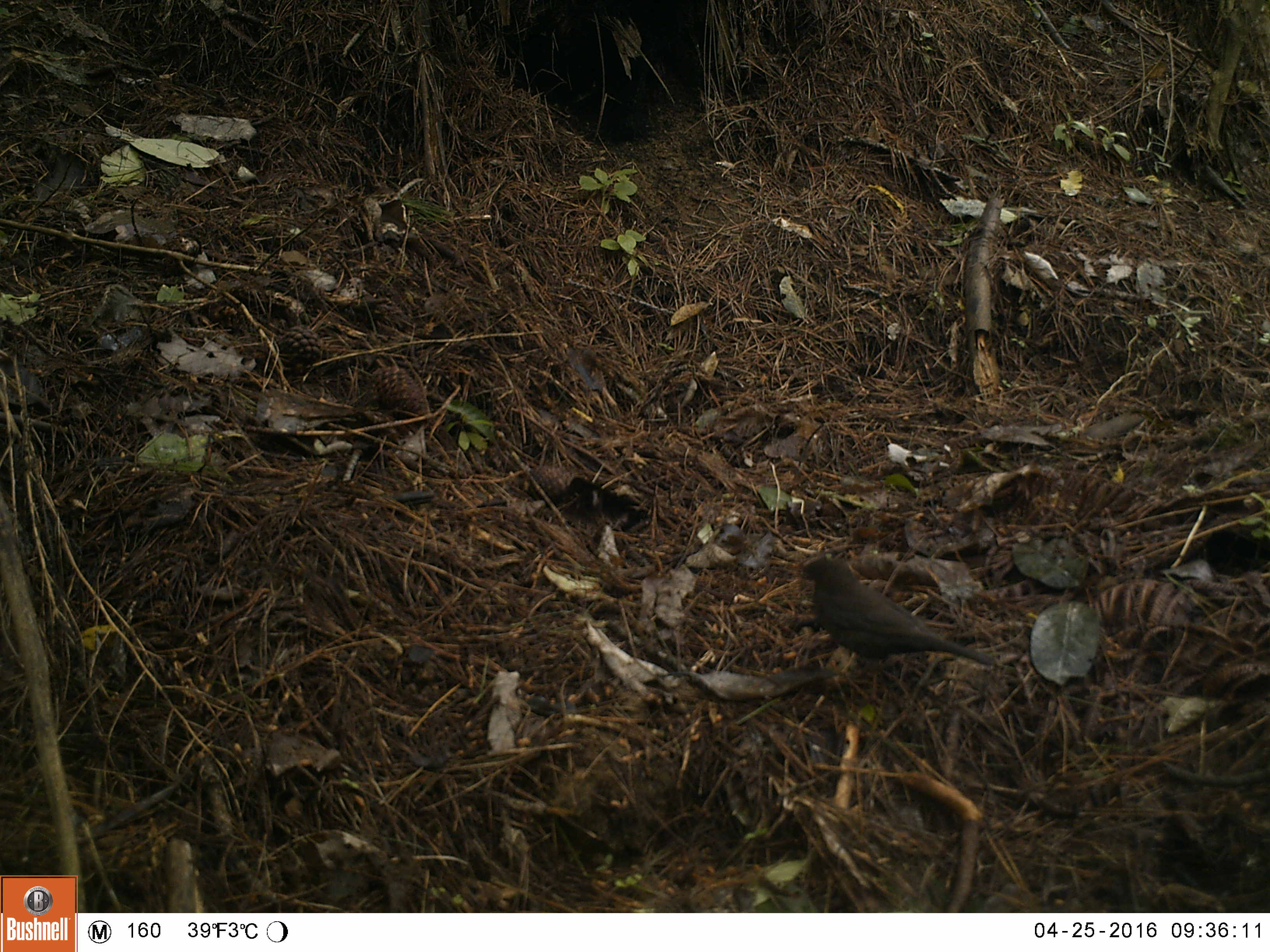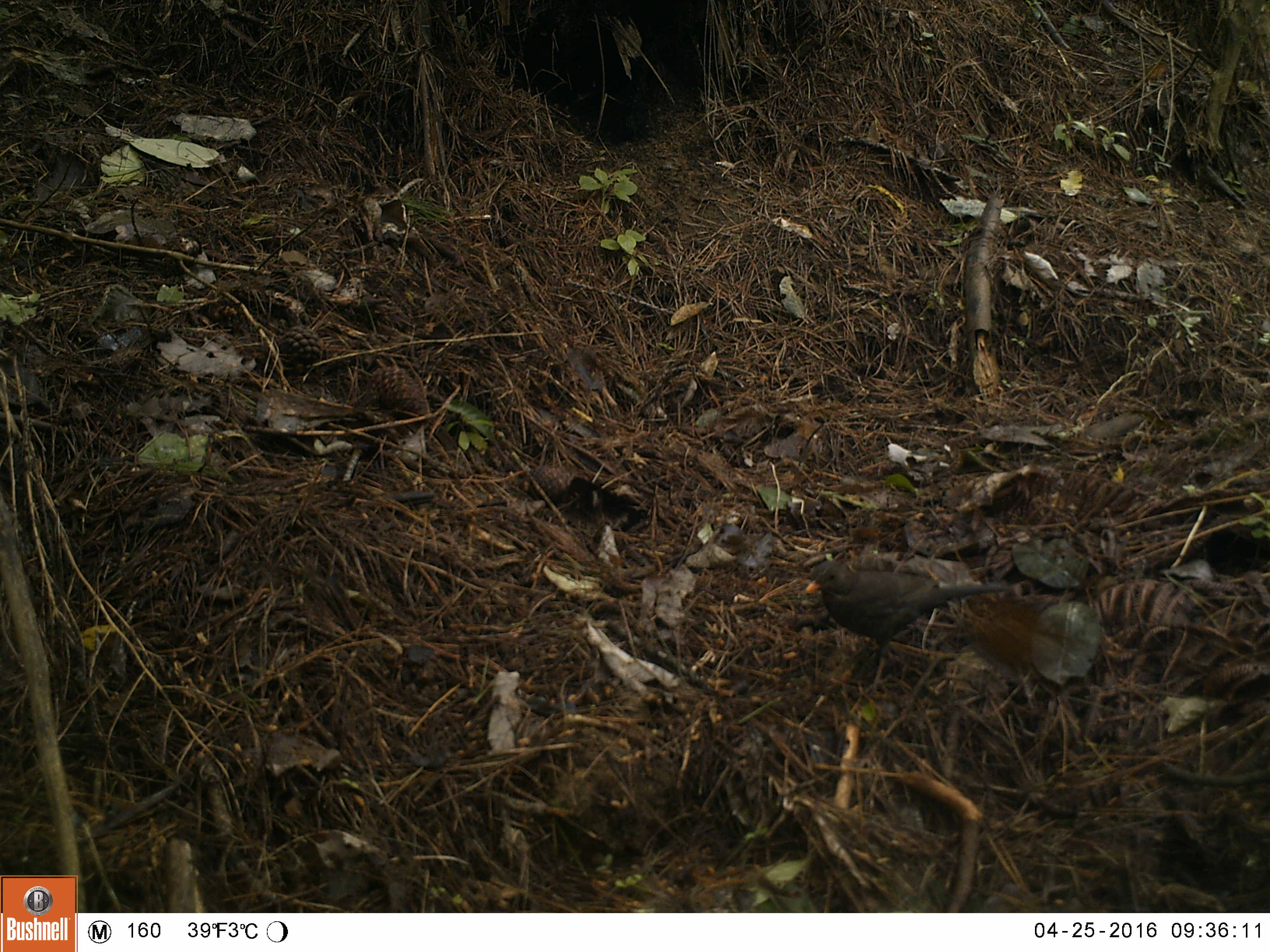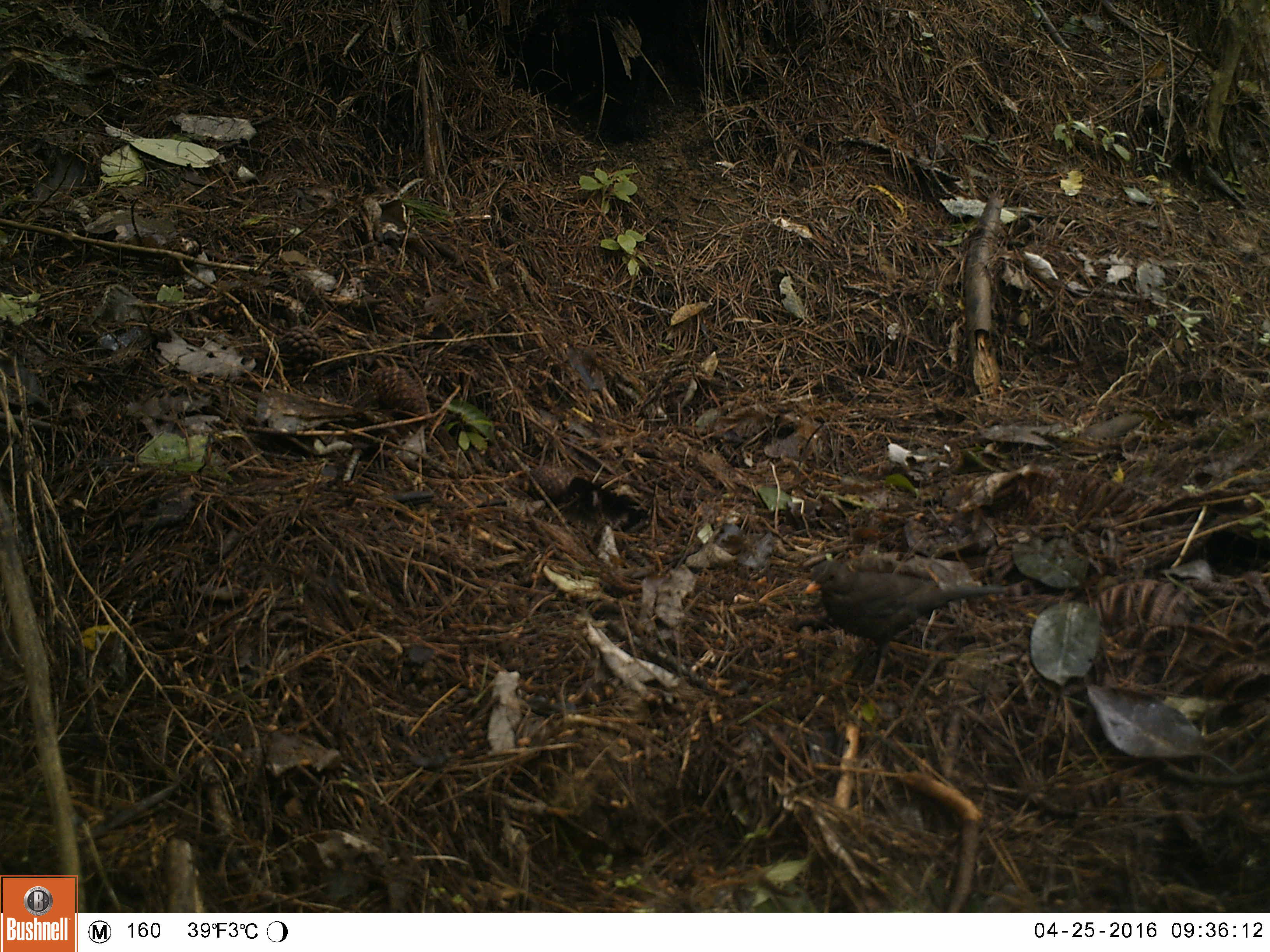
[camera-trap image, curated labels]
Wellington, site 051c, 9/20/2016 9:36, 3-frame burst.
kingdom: Animalia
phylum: Chordata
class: Aves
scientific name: Aves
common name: bird